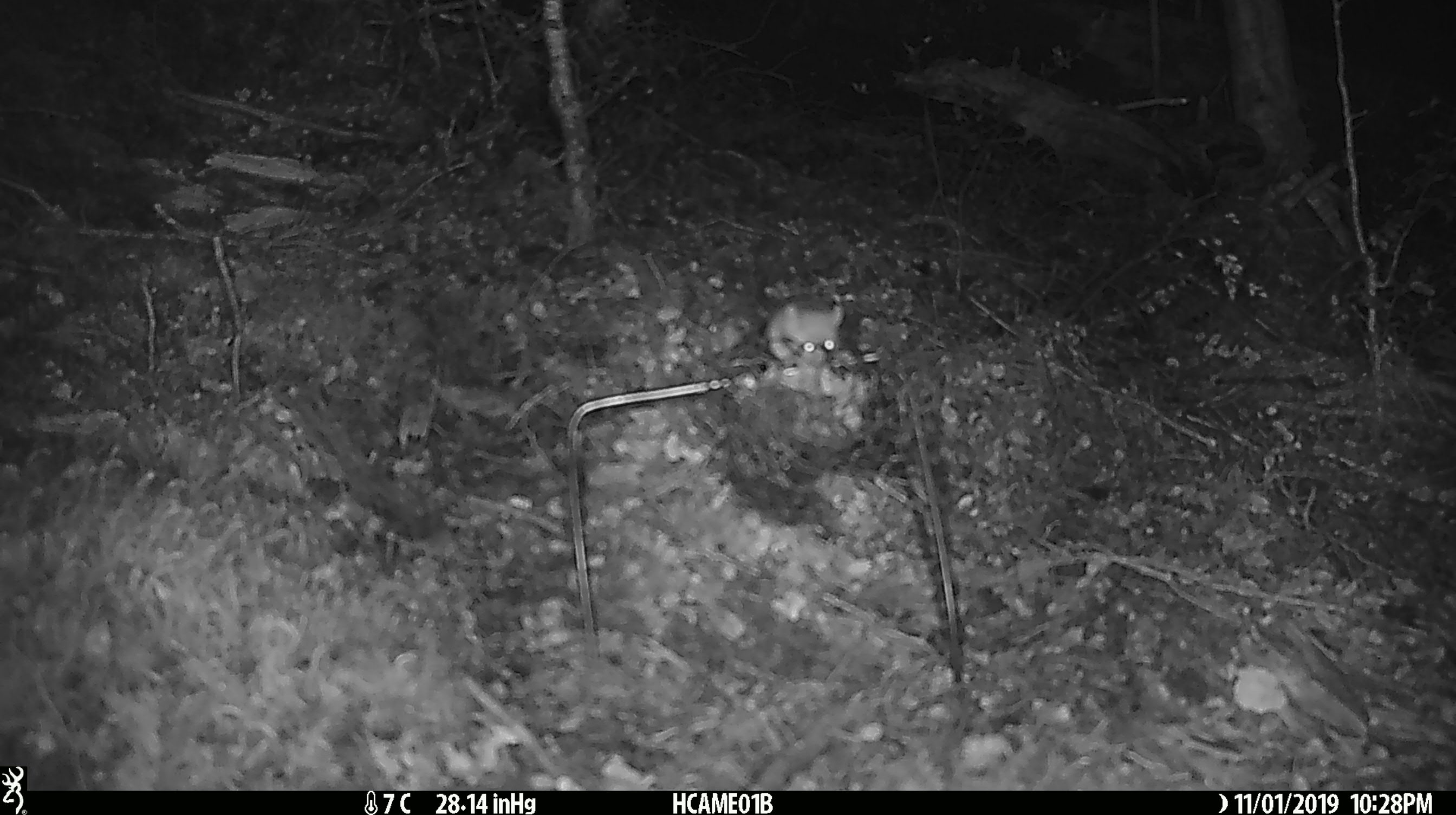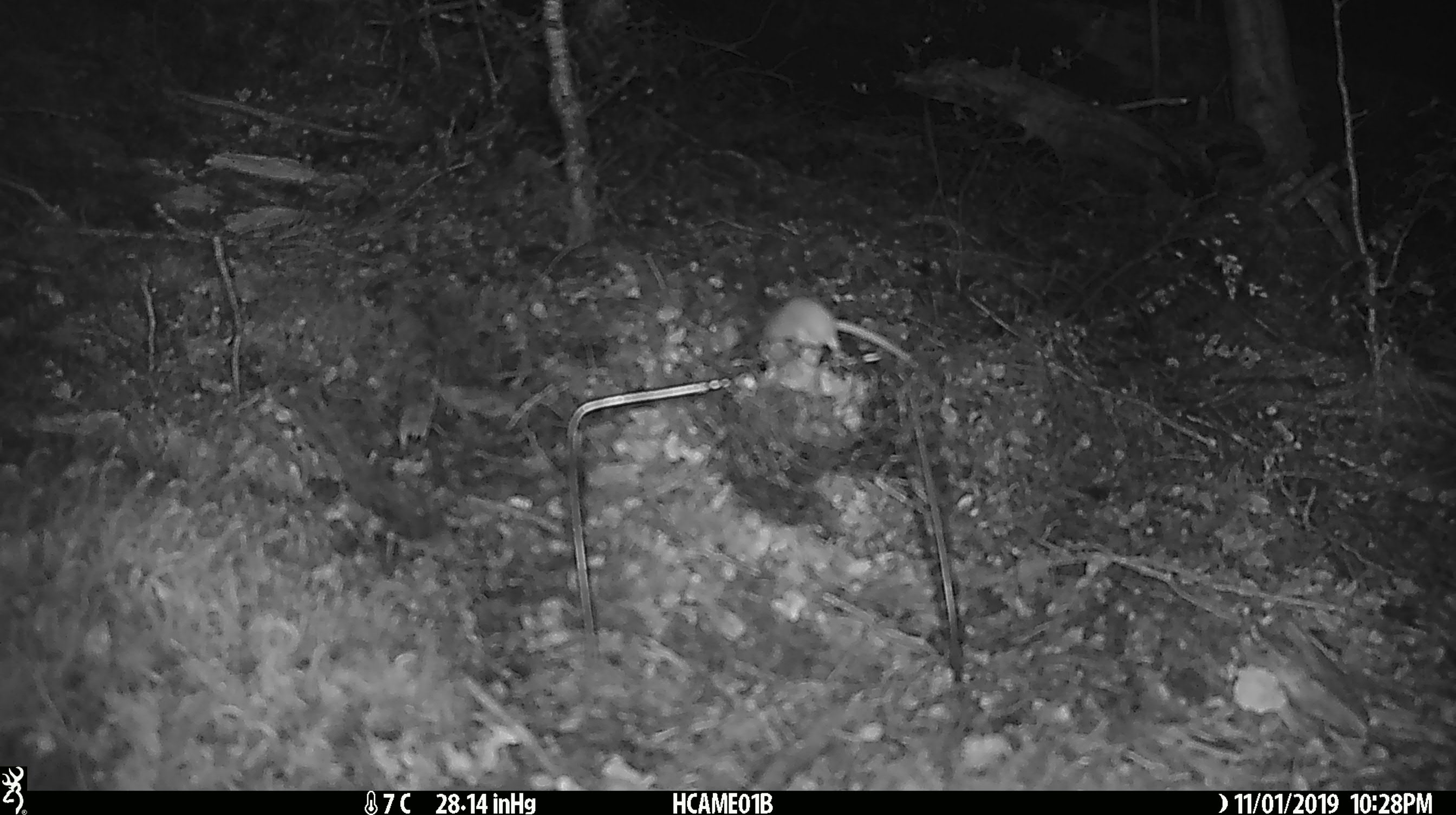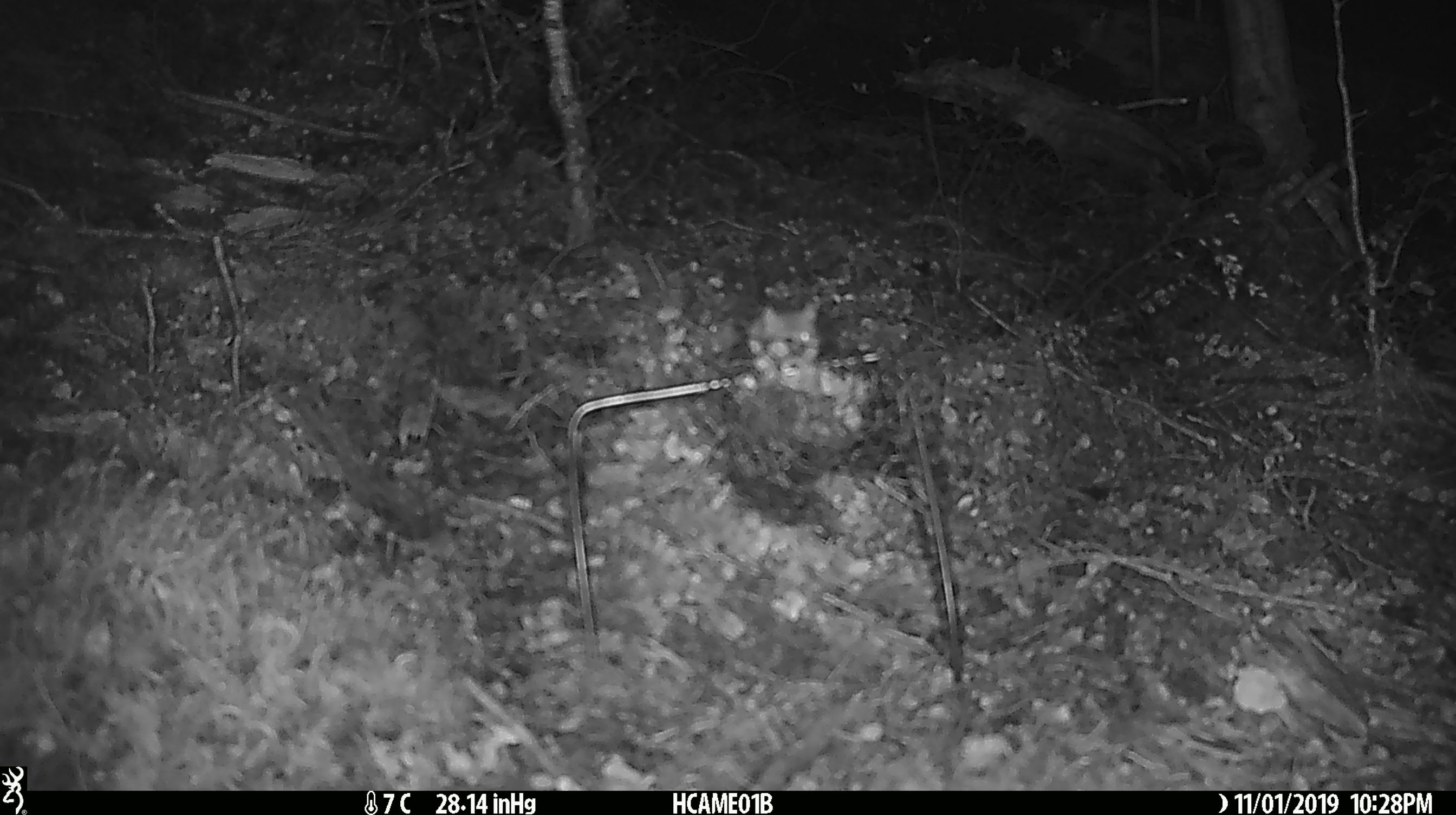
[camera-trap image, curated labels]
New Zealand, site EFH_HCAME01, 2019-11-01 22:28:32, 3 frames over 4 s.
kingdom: Animalia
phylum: Chordata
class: Mammalia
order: Rodentia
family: Muridae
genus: Mus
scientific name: Mus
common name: mouse